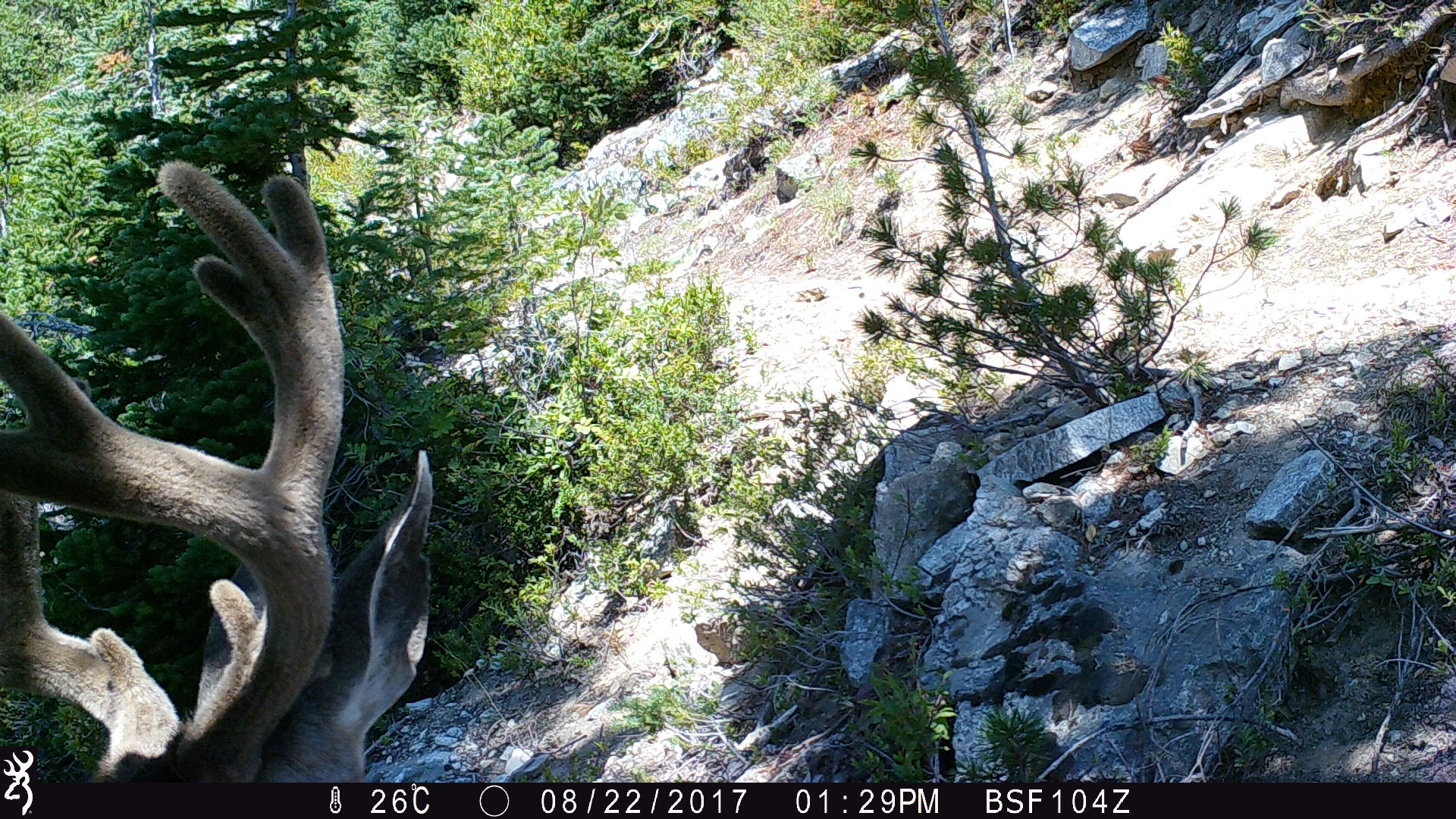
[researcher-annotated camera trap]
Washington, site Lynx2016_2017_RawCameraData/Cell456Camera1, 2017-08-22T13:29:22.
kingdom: Animalia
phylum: Chordata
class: Mammalia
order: Artiodactyla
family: Cervidae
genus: Odocoileus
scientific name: Odocoileus hemionus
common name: mule deer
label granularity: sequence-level